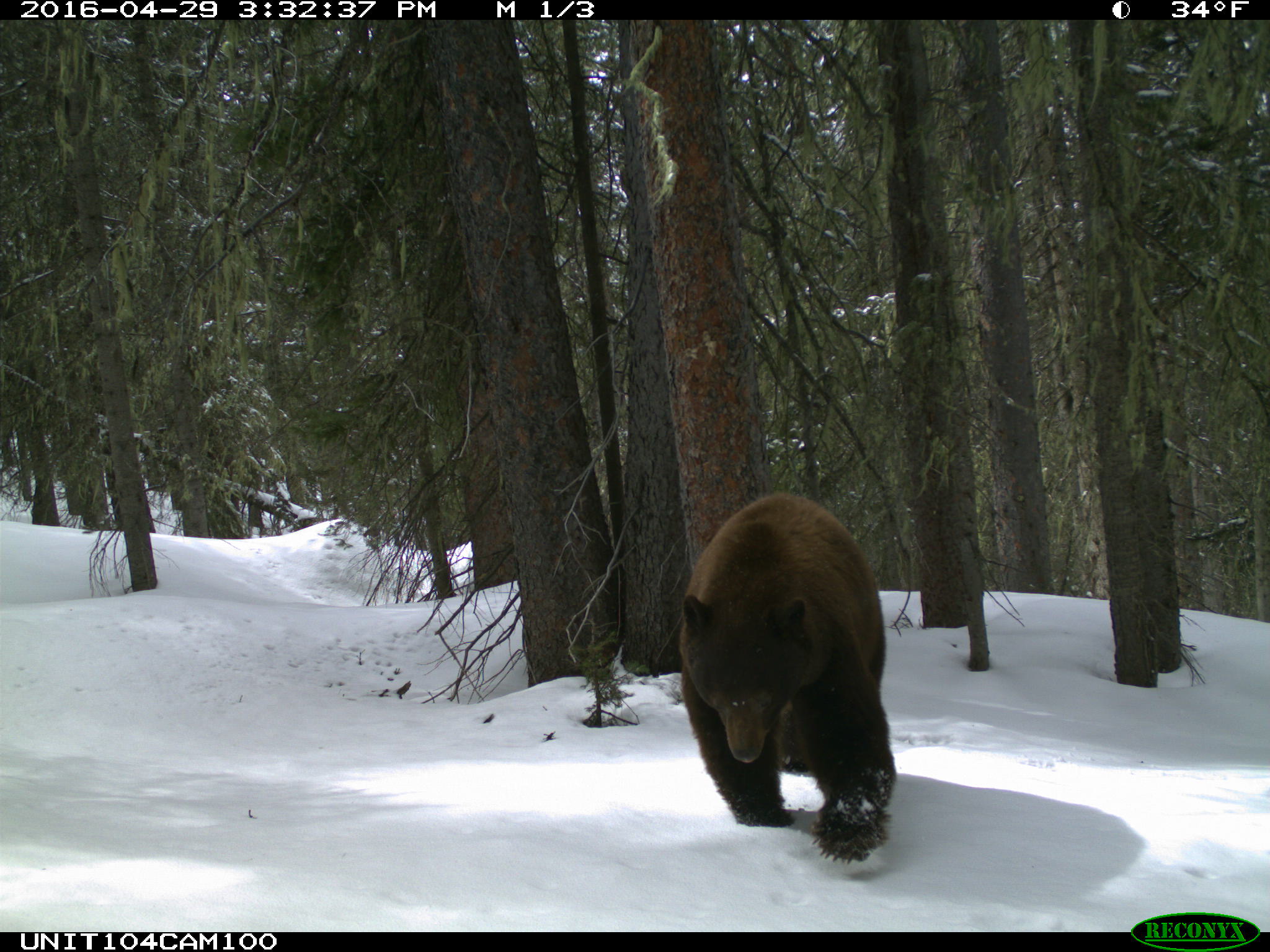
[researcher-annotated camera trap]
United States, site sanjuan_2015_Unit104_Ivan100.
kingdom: Animalia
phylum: Chordata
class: Mammalia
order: Carnivora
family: Ursidae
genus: Ursus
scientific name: Ursus americanus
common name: american black bear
Ursus americanus (american black bear).